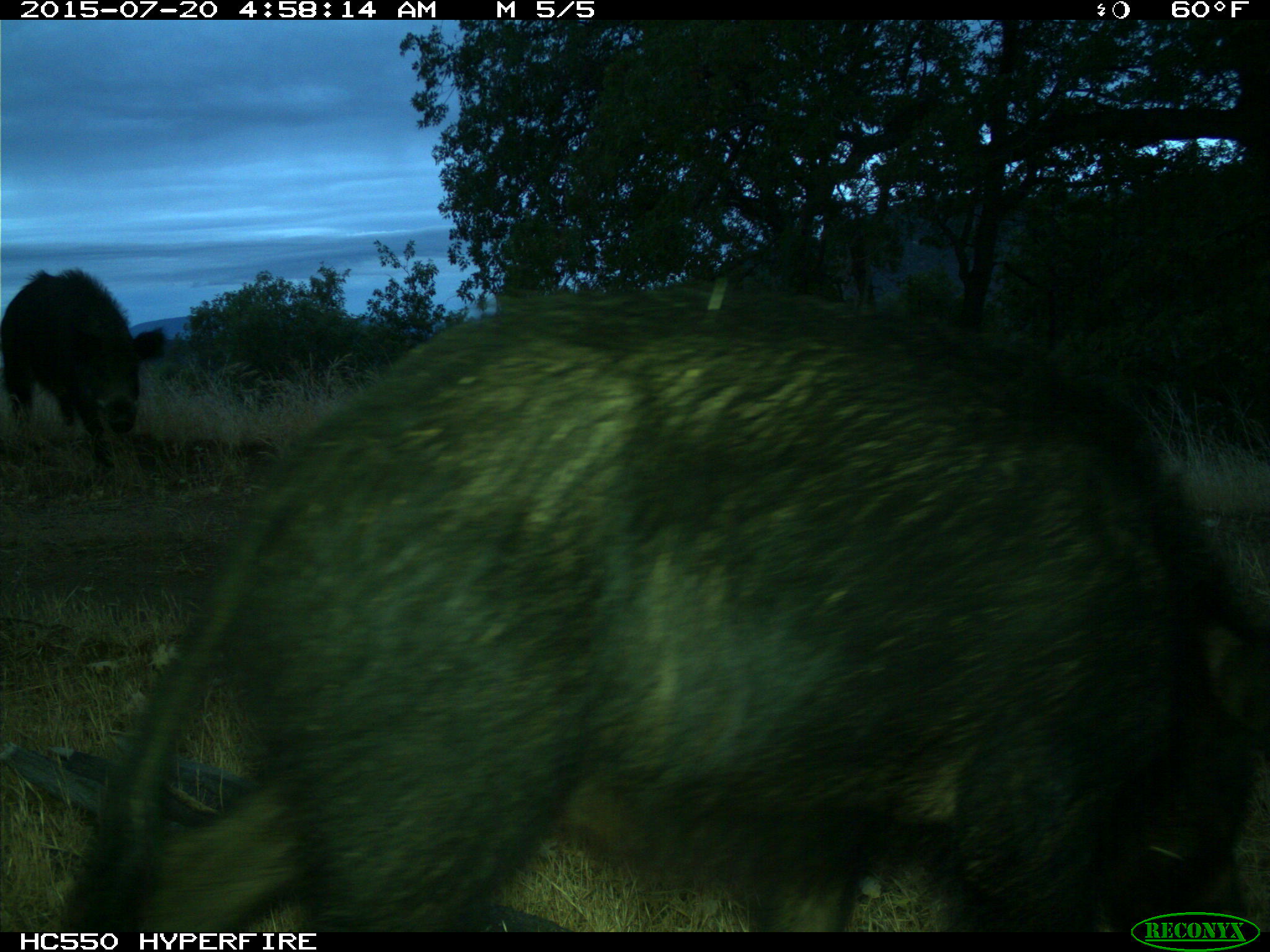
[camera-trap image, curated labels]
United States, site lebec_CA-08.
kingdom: Animalia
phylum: Chordata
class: Mammalia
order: Artiodactyla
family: Suidae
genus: Sus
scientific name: Sus scrofa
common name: wild boar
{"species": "Sus scrofa (wild boar)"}